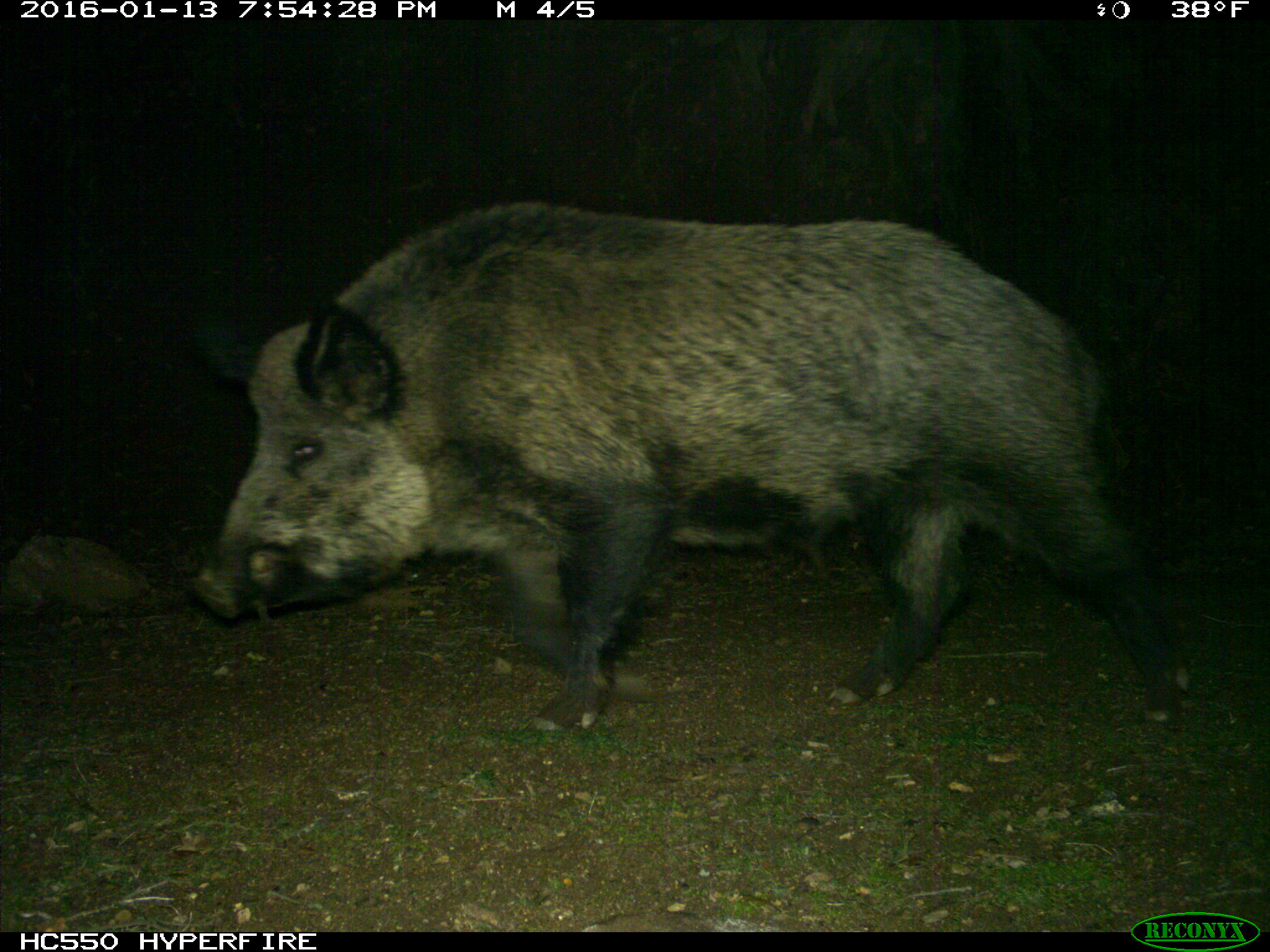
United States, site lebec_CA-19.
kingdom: Animalia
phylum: Chordata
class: Mammalia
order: Artiodactyla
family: Suidae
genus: Sus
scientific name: Sus scrofa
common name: wild boar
Sus scrofa (wild boar).